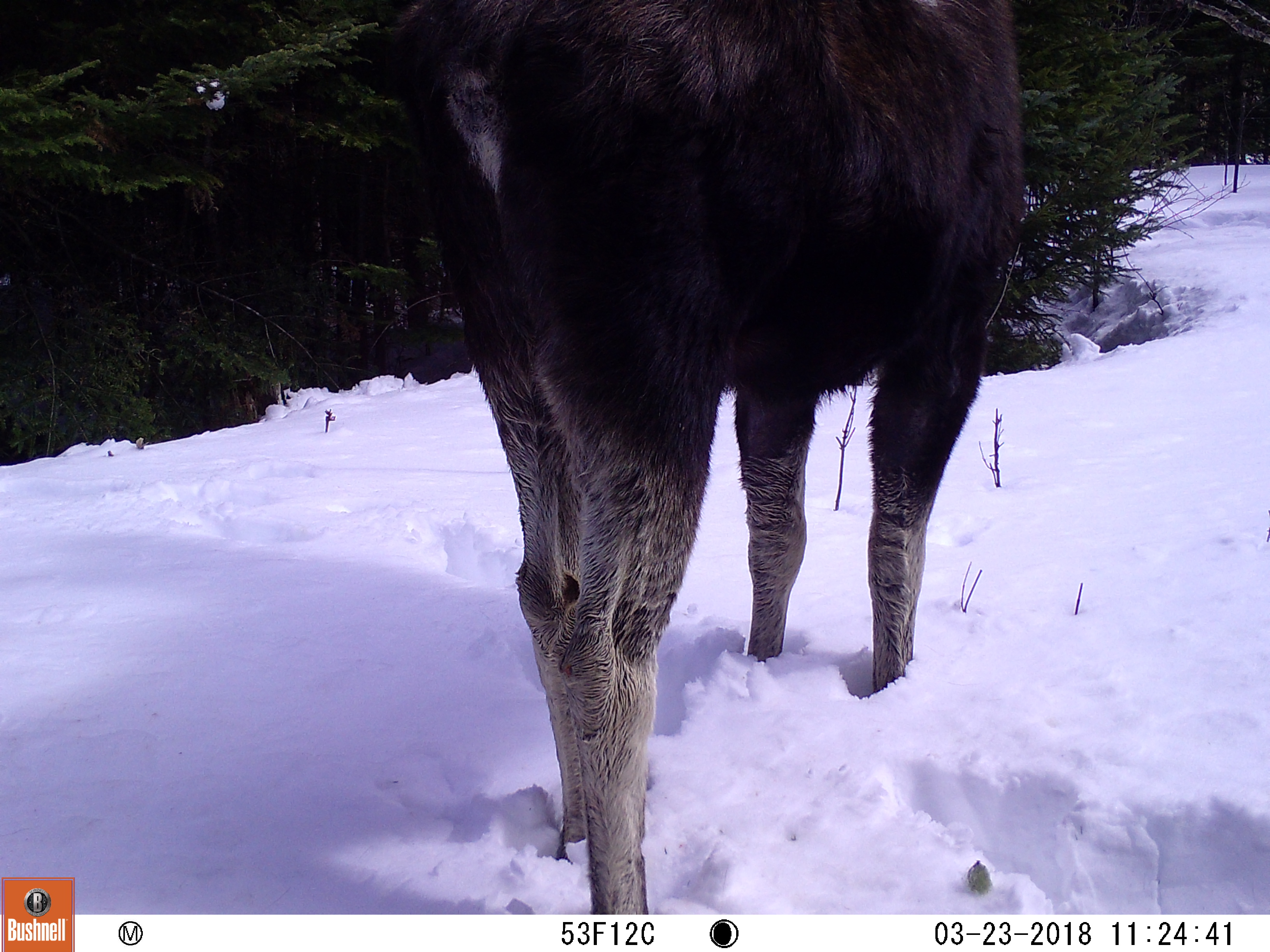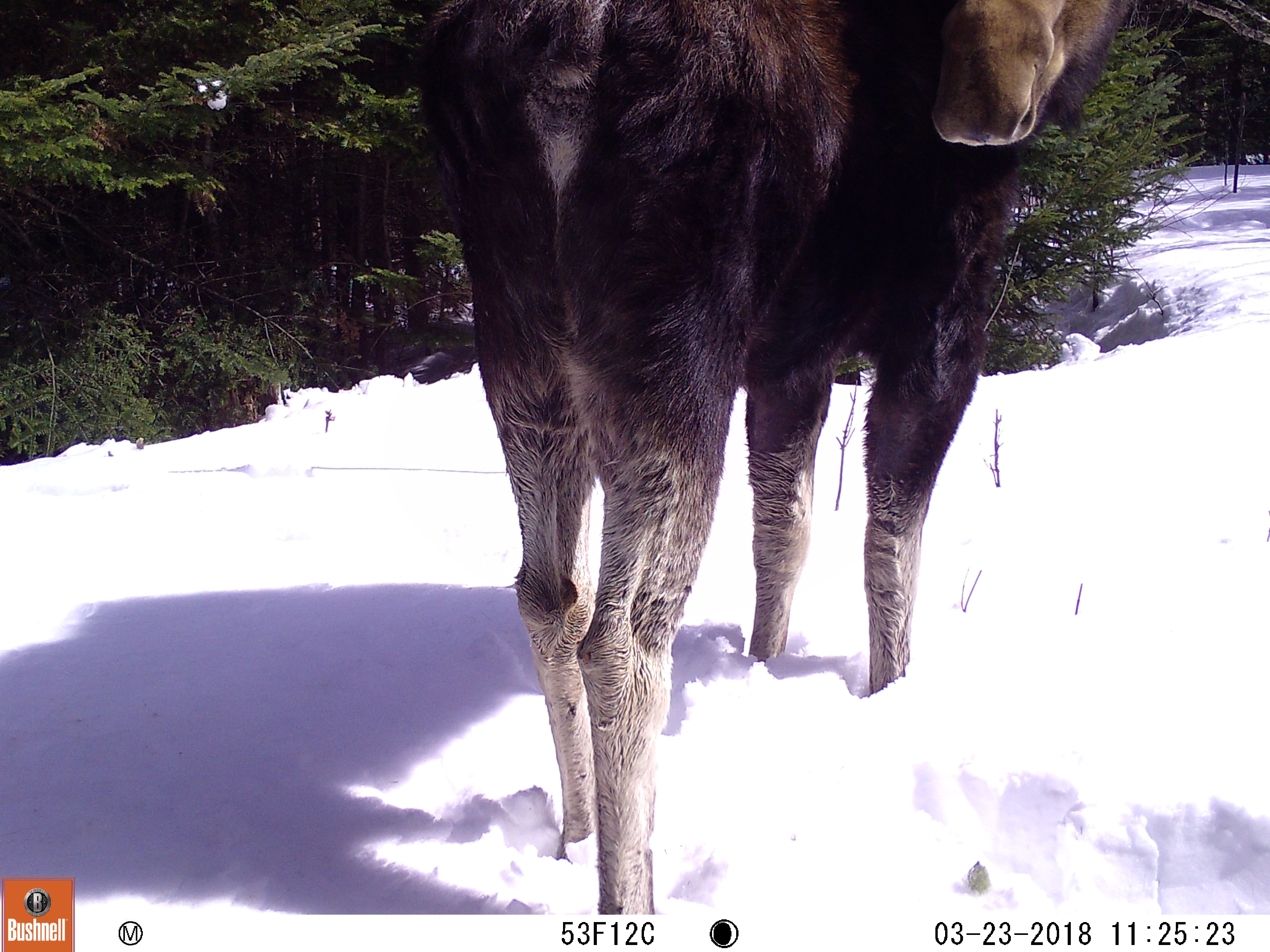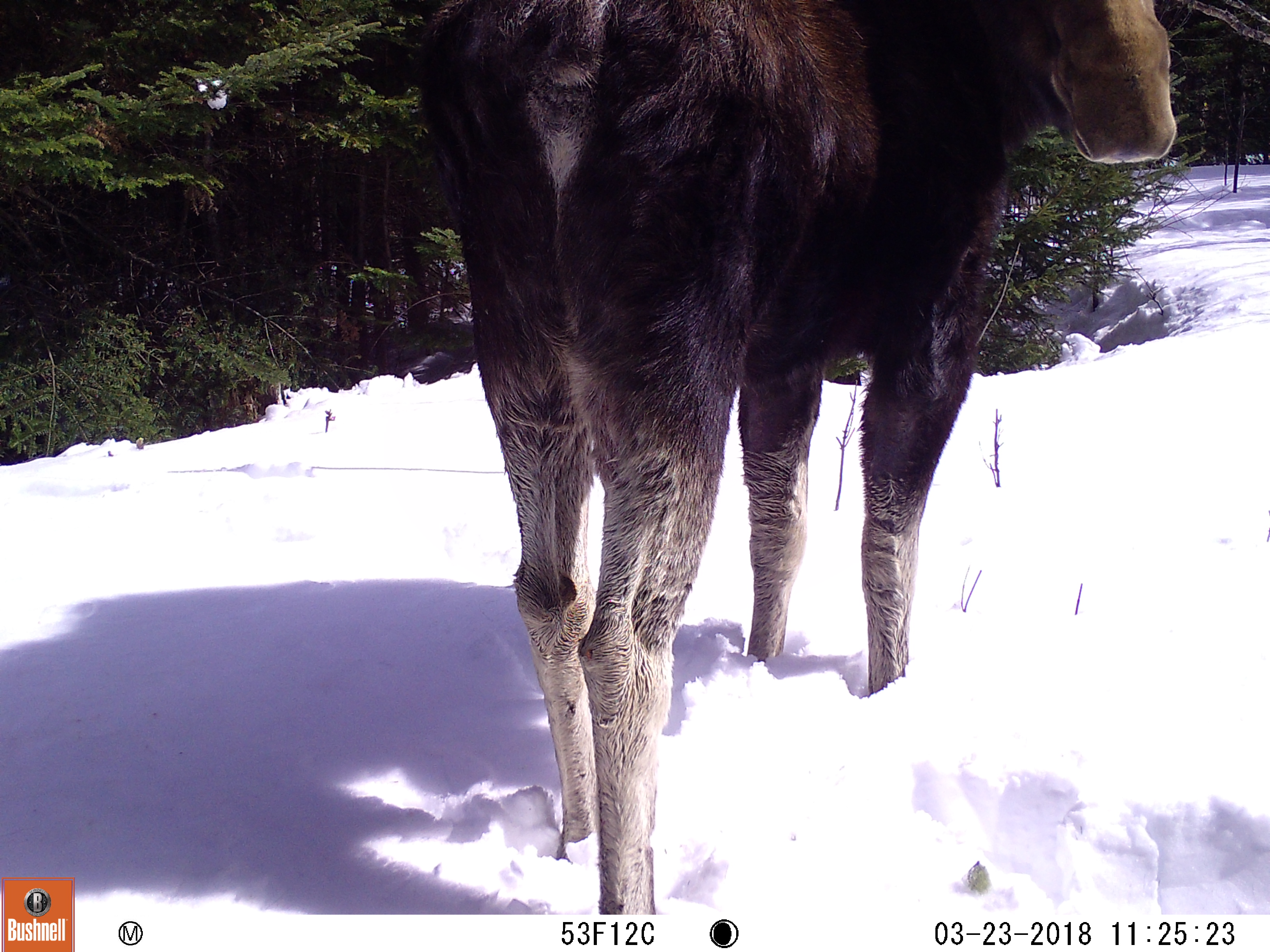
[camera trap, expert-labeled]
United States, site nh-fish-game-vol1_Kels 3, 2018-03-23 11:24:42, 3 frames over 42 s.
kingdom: Animalia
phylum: Chordata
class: Mammalia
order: Artiodactyla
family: Cervidae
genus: Alces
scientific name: Alces alces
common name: moose